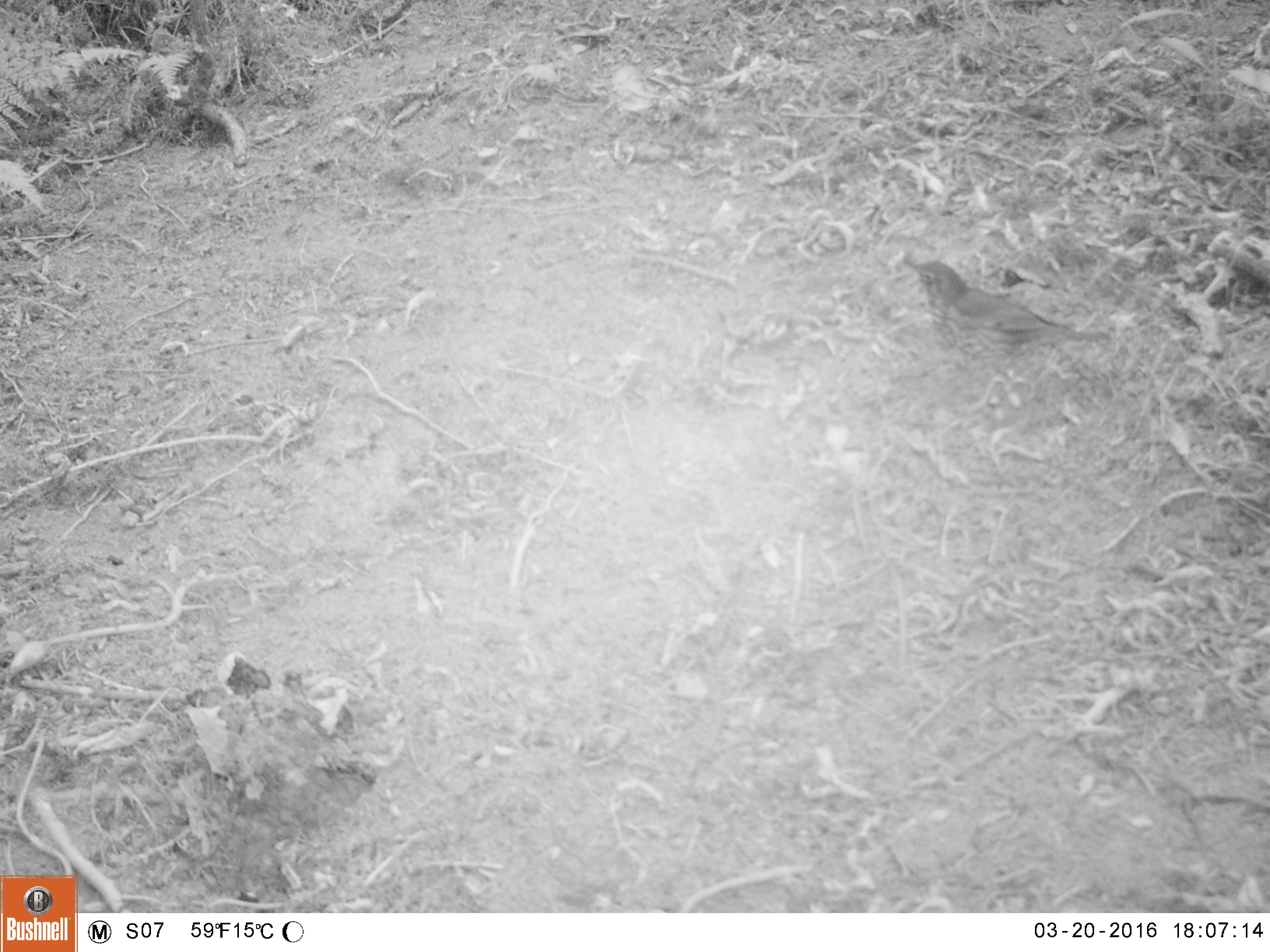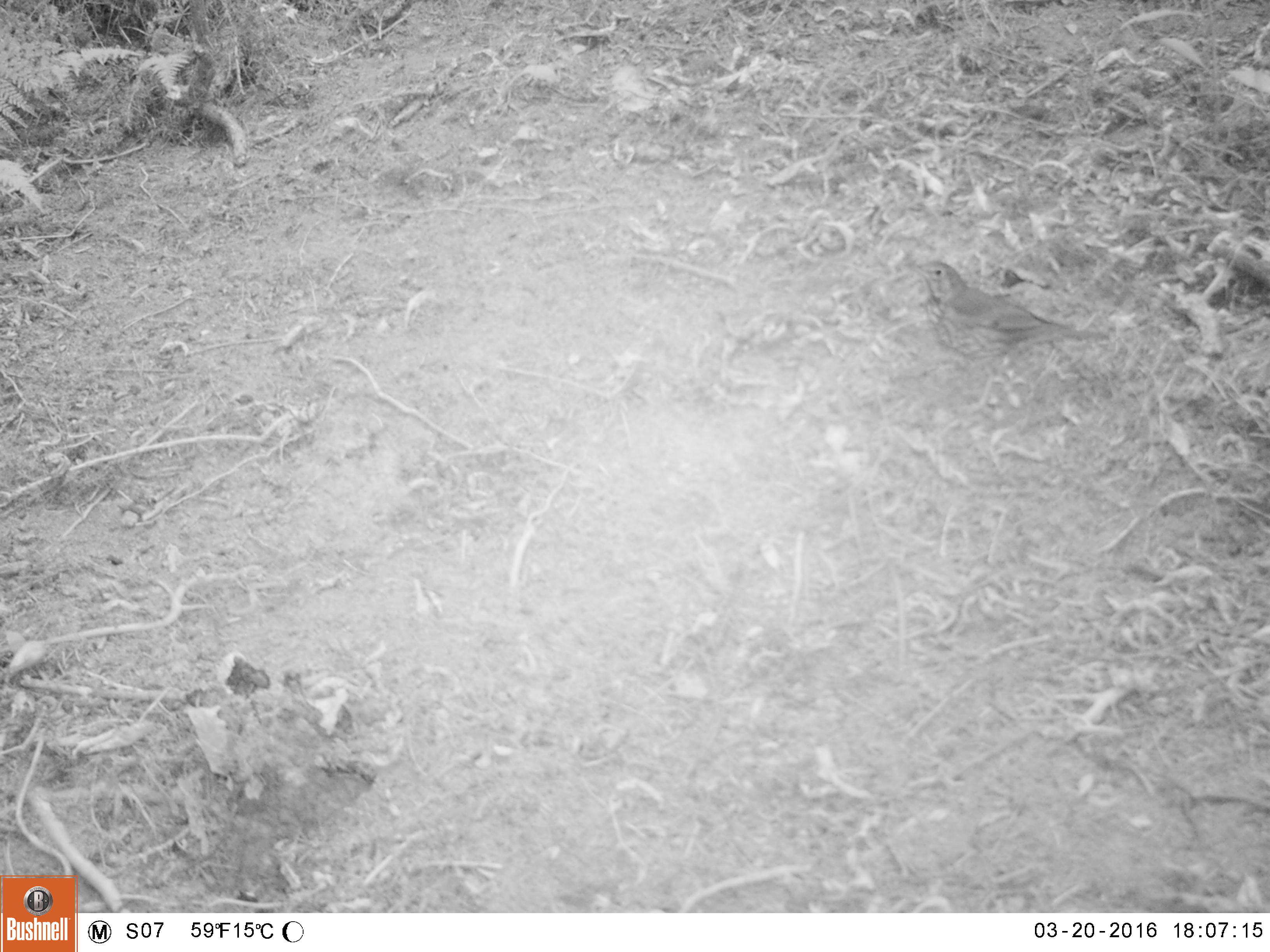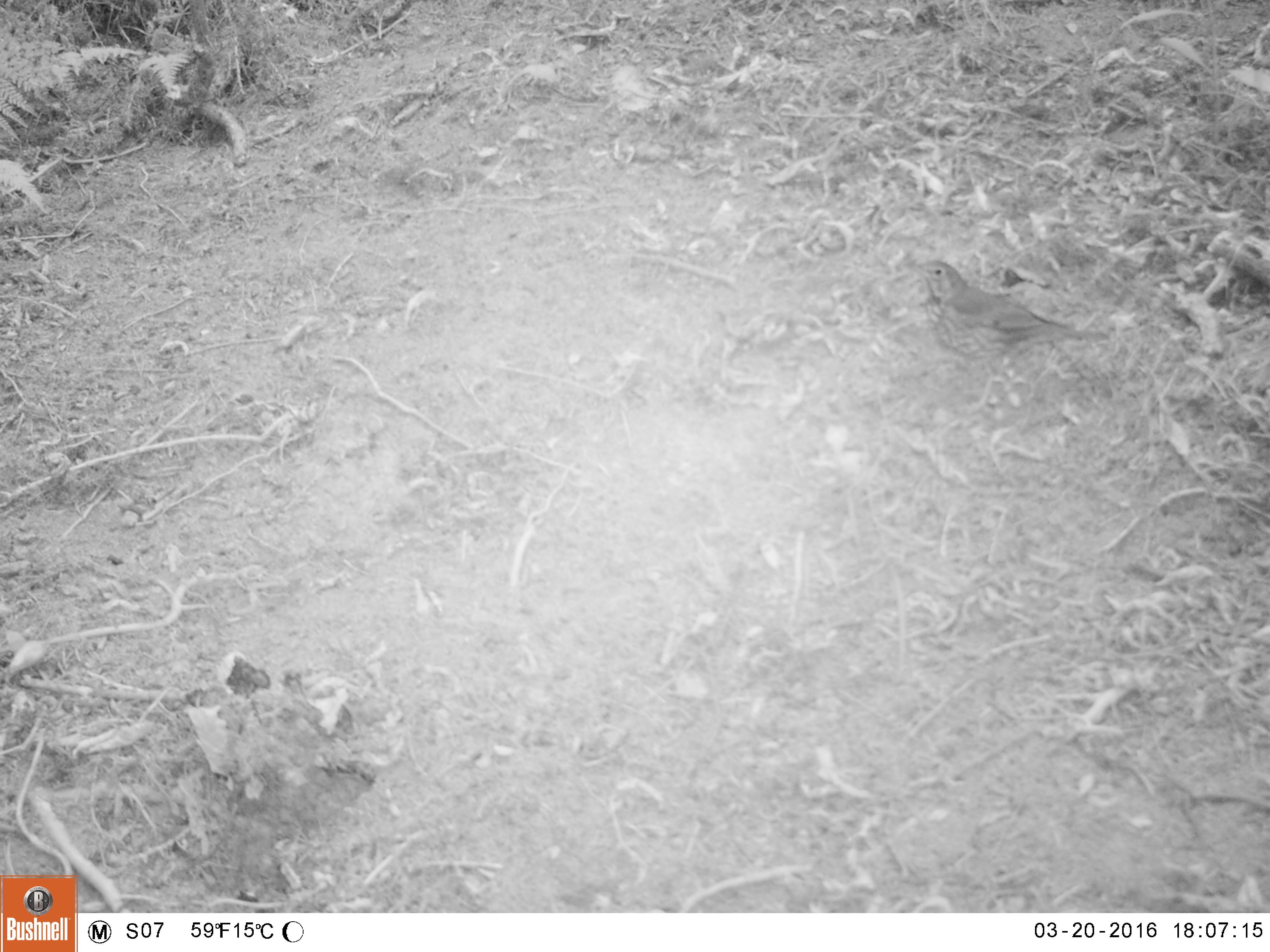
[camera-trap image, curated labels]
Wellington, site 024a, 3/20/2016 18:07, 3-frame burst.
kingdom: Animalia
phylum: Chordata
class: Aves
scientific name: Aves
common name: bird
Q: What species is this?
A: Bird (Aves).